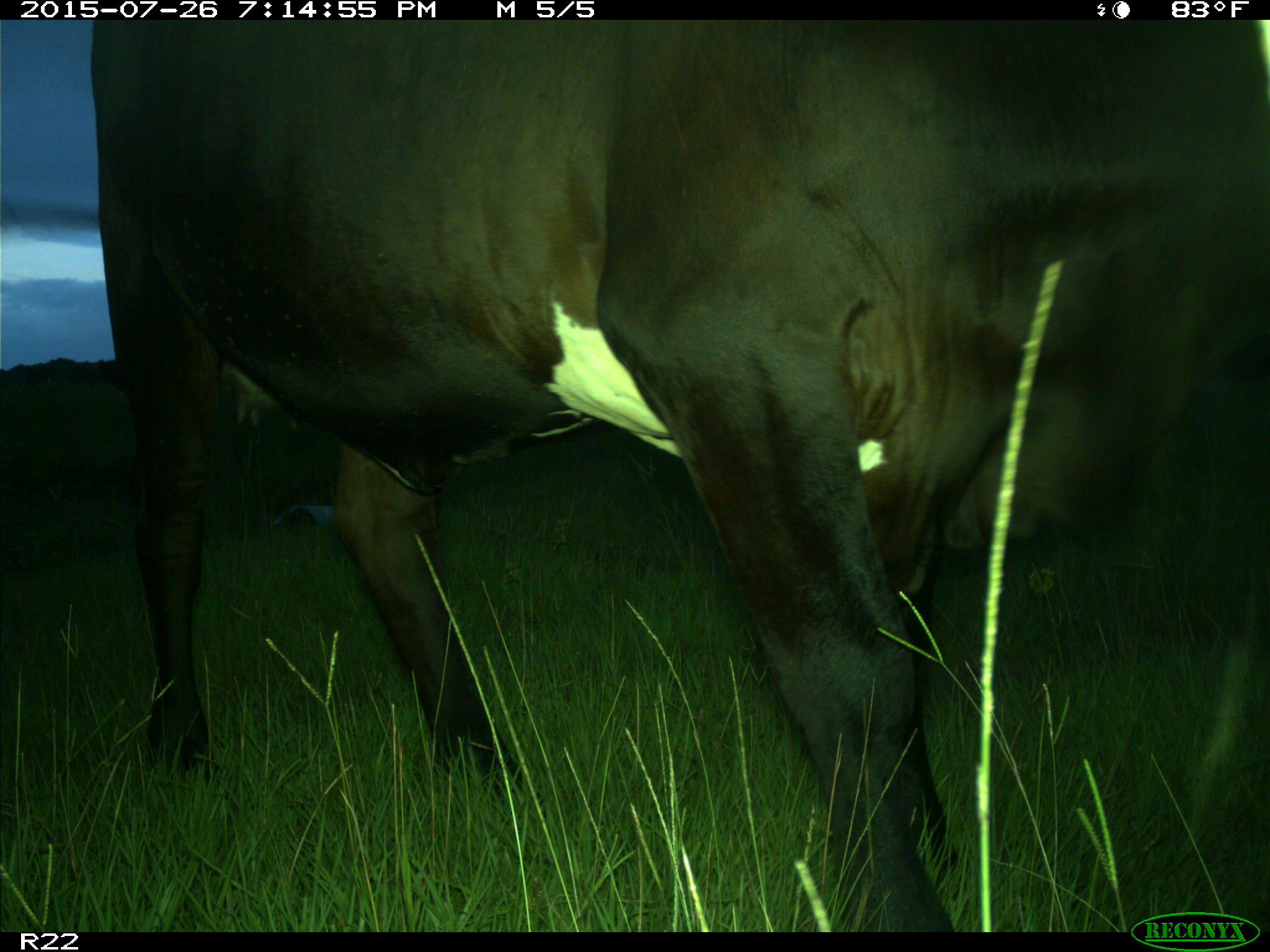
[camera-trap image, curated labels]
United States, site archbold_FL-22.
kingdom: Animalia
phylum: Chordata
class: Mammalia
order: Artiodactyla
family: Bovidae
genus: Bos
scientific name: Bos taurus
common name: domestic cow